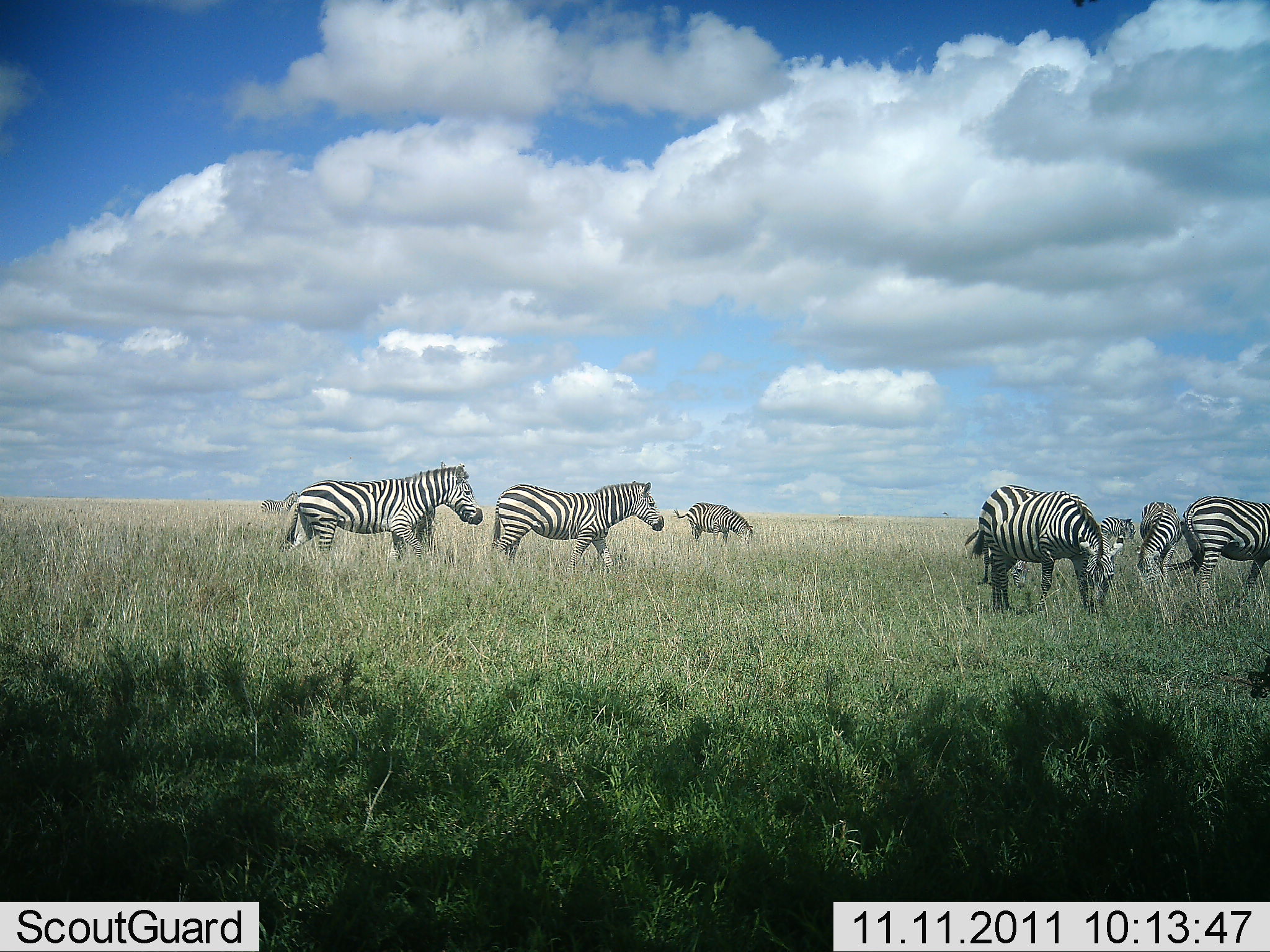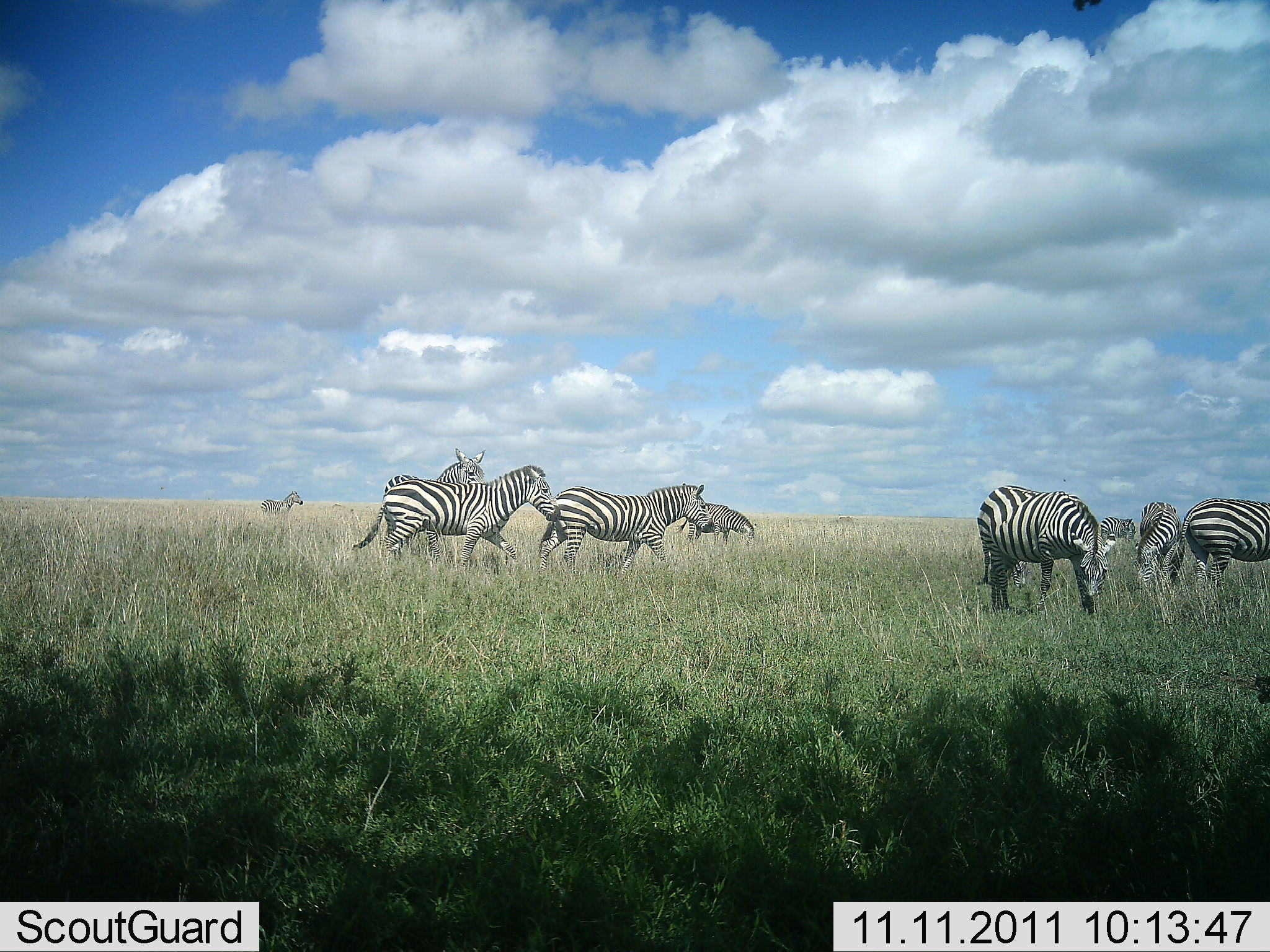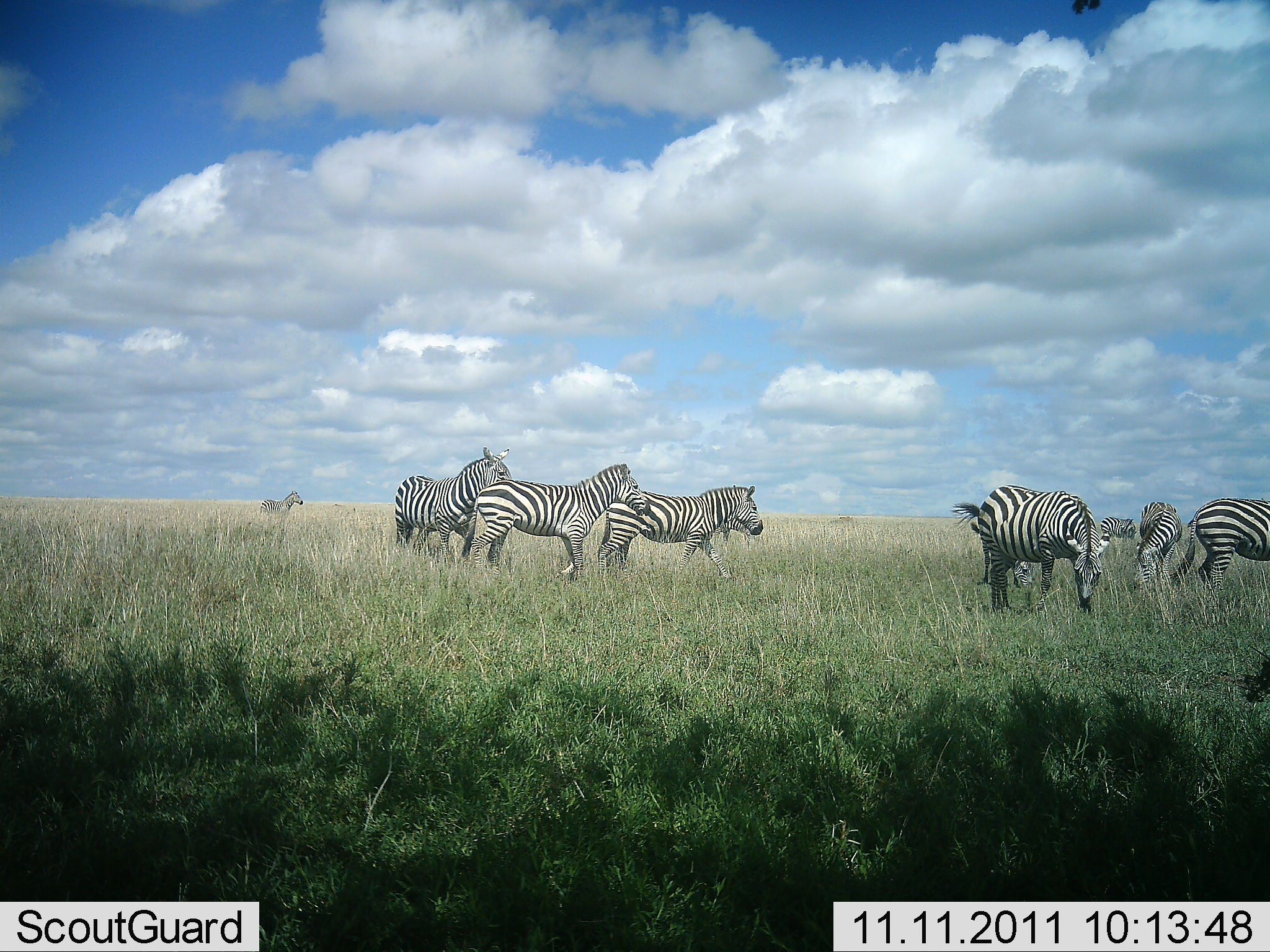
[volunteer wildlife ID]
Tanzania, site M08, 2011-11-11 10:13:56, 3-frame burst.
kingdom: Animalia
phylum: Chordata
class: Mammalia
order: Perissodactyla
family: Equidae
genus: Equus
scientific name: Equus quagga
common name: plains zebra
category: zebra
Zebra (plains zebra) (Equus quagga), count 9. Behavior (volunteer vote fractions): standing 69%, resting 0%, moving 75%, interacting 6%. Young present (vote fraction): 6%. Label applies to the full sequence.